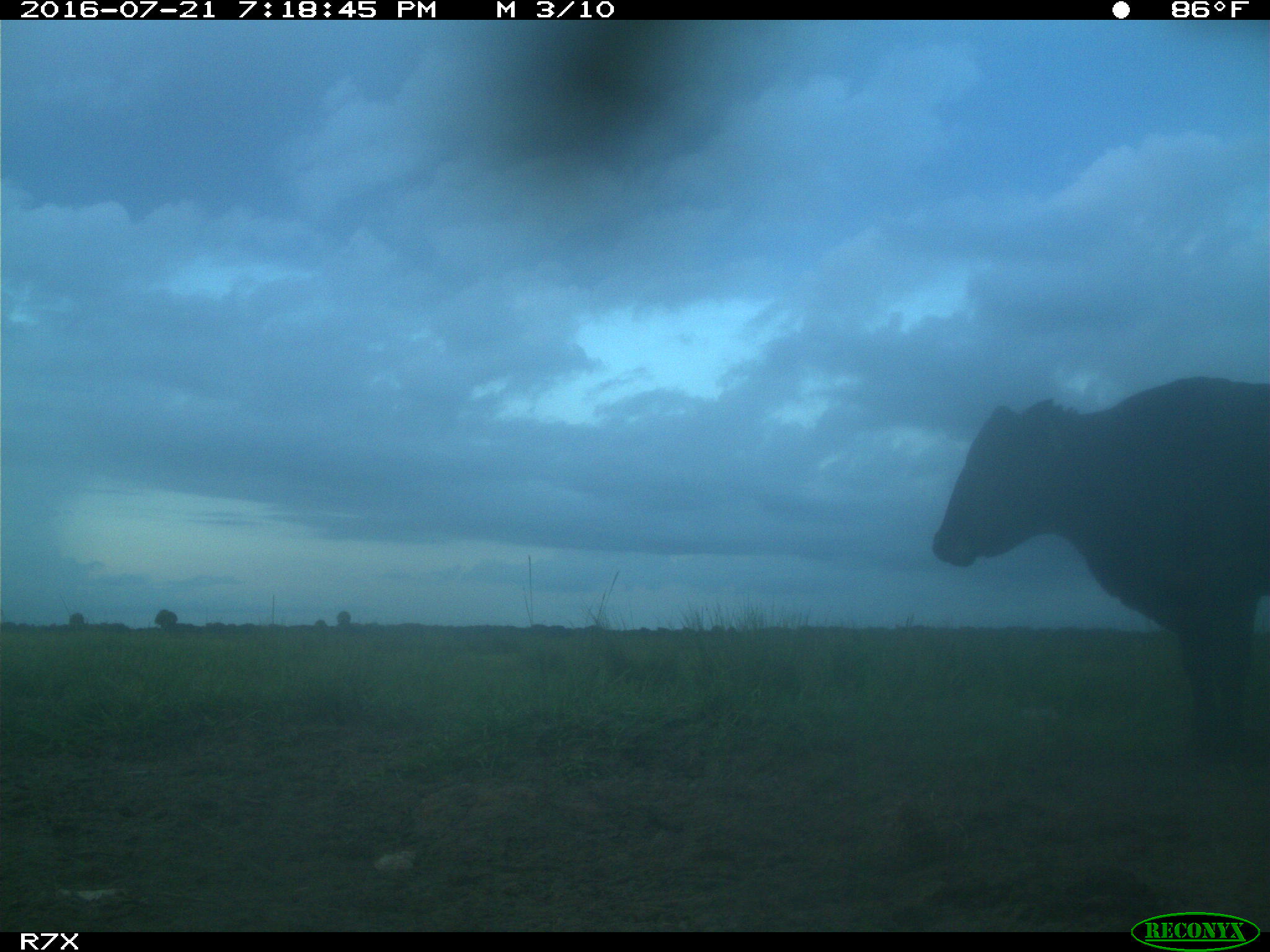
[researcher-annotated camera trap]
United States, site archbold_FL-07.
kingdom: Animalia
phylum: Chordata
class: Mammalia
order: Artiodactyla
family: Bovidae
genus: Bos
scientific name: Bos taurus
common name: domestic cow